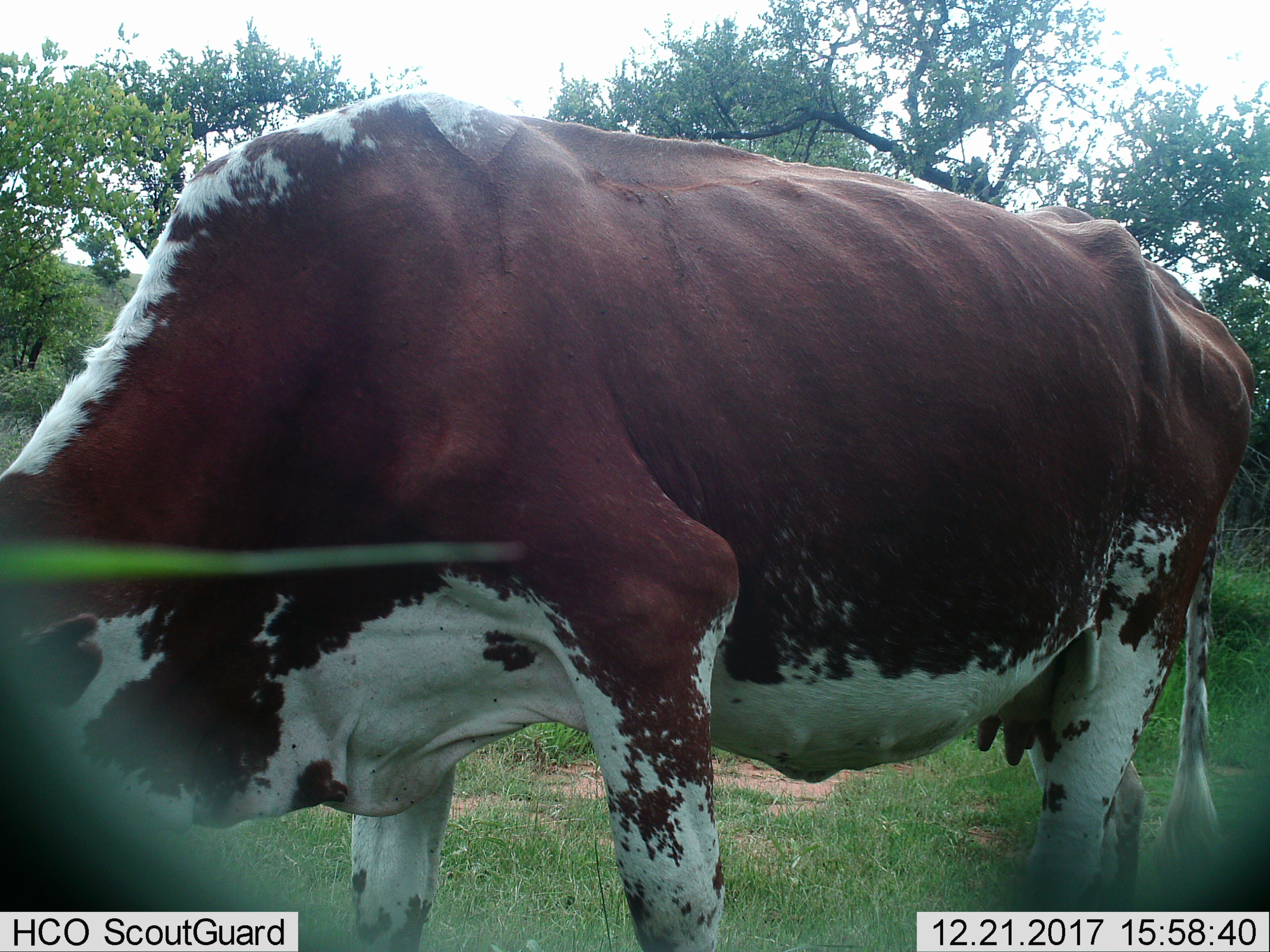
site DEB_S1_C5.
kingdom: Animalia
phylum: Chordata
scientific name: Vertebrata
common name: domestic animal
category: domesticanimal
Domesticanimal (domestic animal) (Vertebrata), count 1. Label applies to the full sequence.